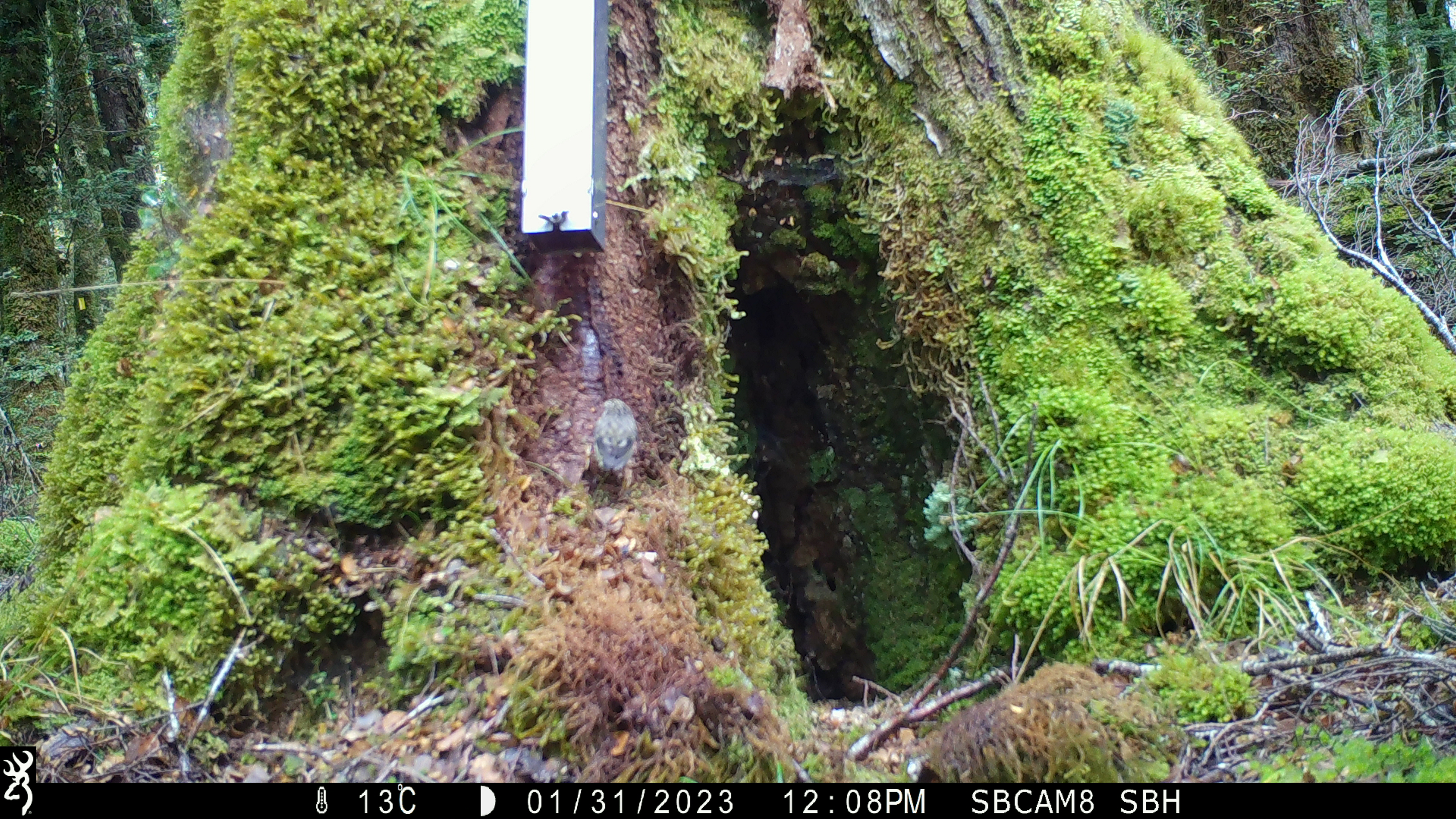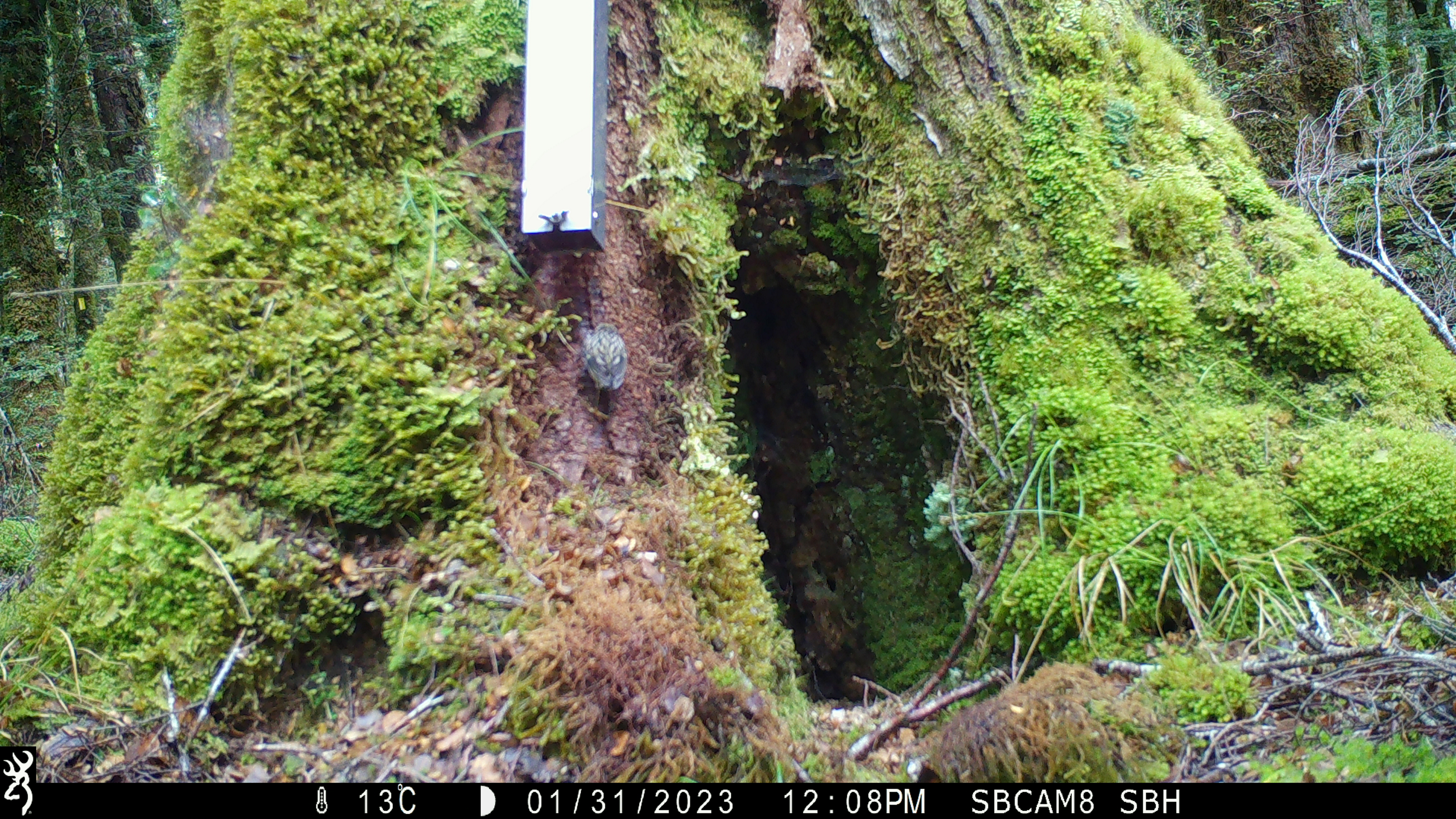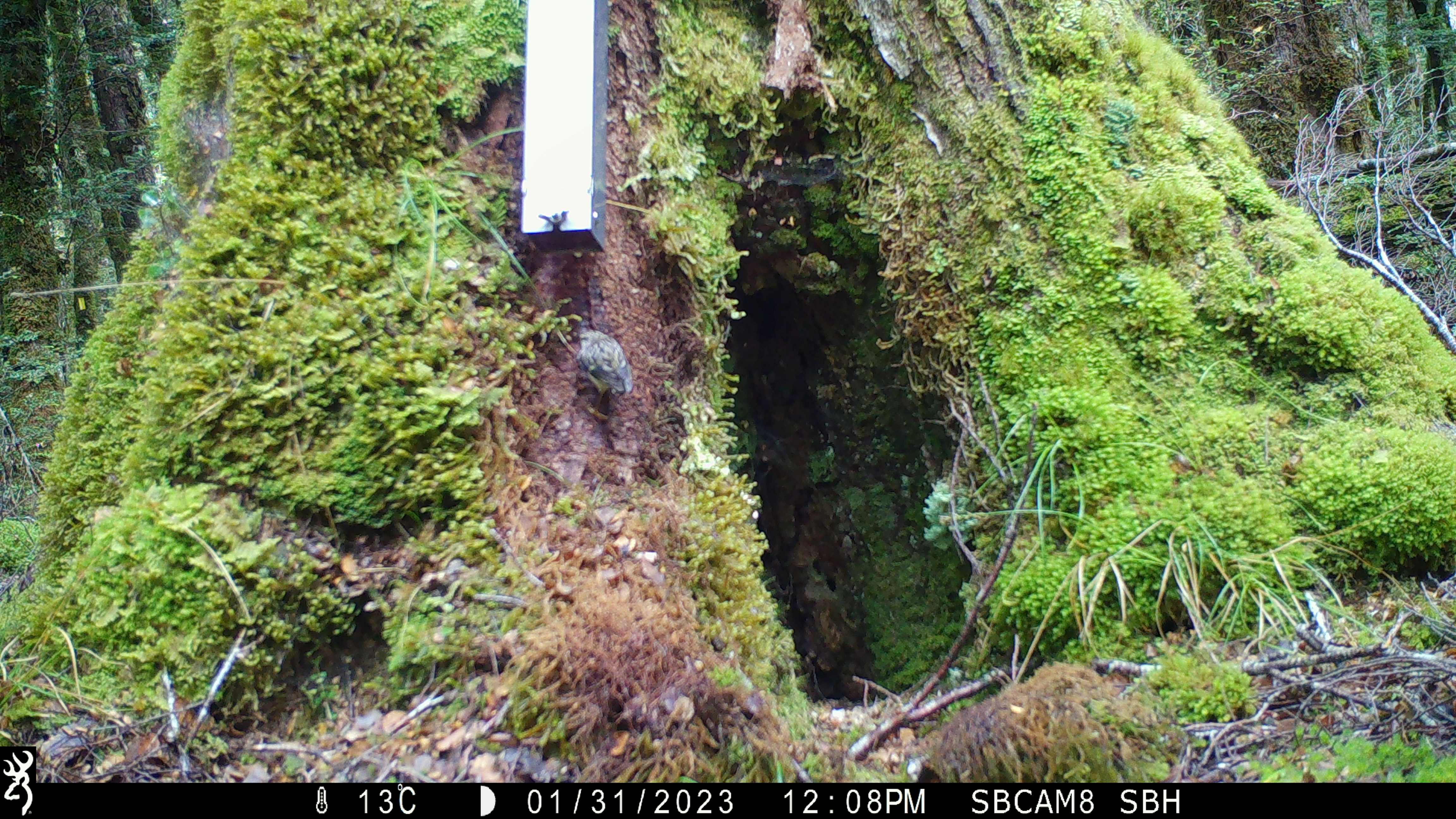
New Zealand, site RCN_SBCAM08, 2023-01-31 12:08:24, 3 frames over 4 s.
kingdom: Animalia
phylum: Chordata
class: Aves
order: Passeriformes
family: Acanthisittidae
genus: Acanthisitta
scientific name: Acanthisitta chloris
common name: rifleman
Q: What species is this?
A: Rifleman (Acanthisitta chloris).